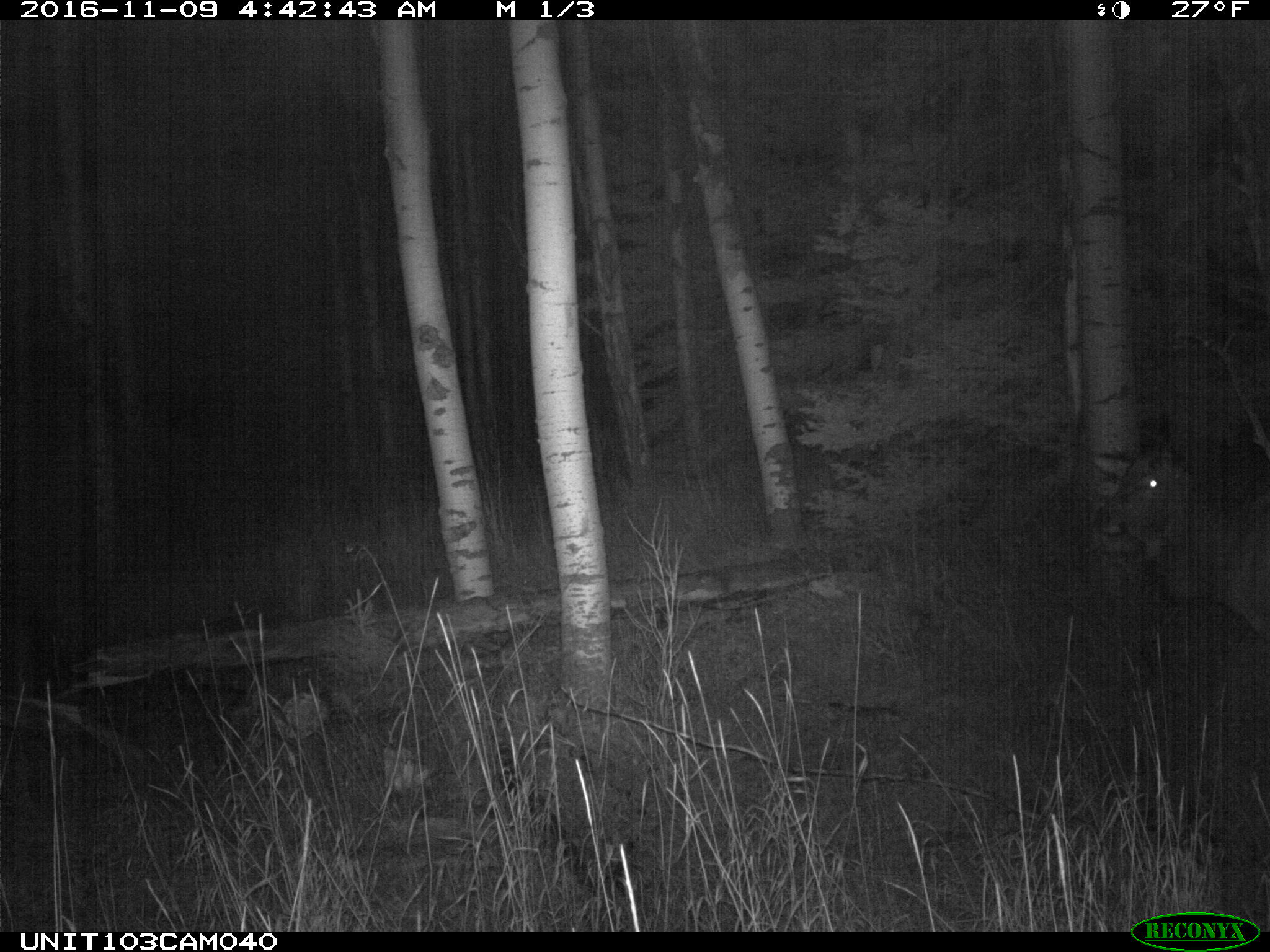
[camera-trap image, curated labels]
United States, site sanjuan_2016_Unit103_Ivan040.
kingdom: Animalia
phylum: Chordata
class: Mammalia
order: Artiodactyla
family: Cervidae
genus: Cervus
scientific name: Cervus elaphus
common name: red deer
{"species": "Cervus elaphus (red deer)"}